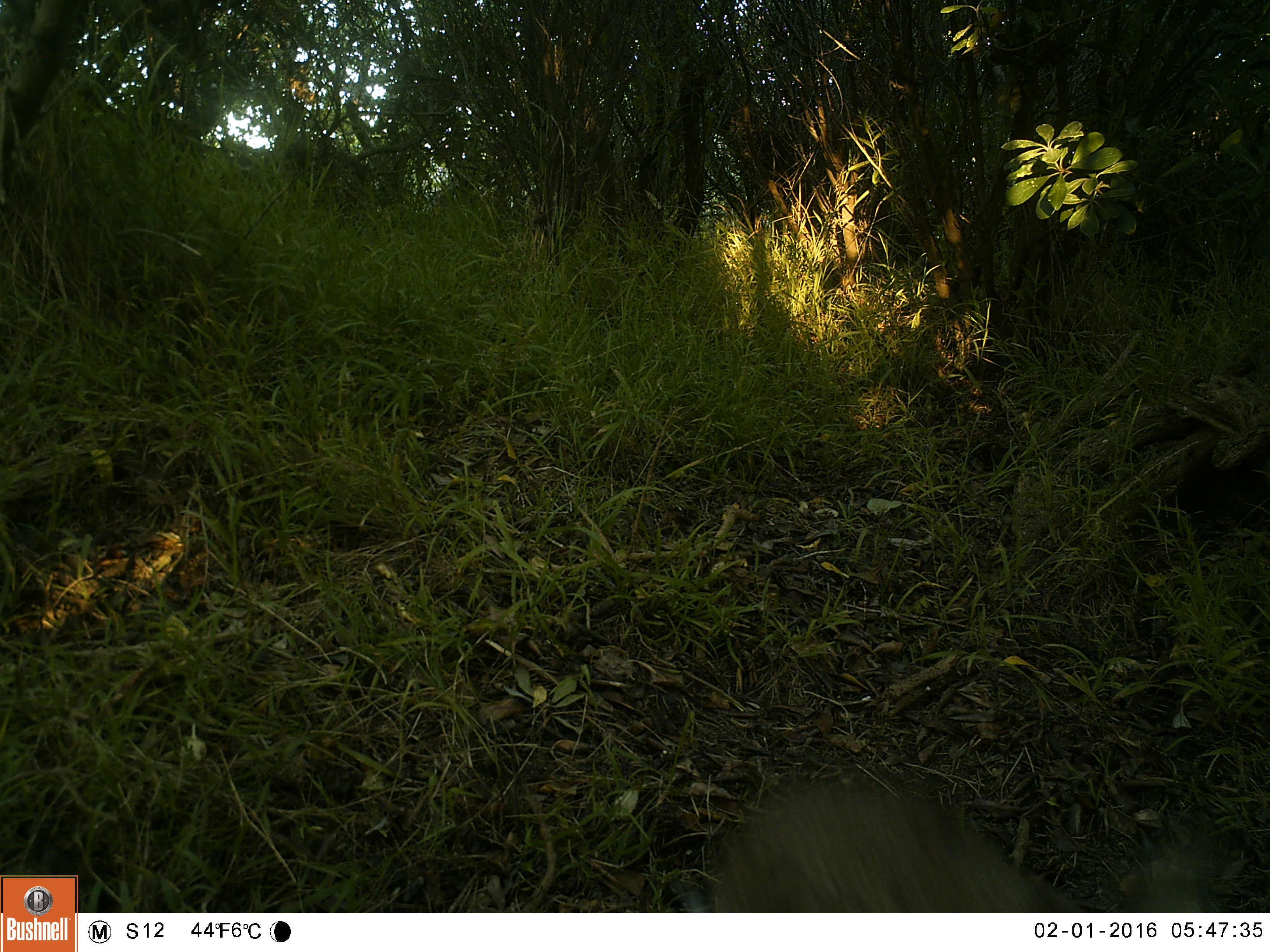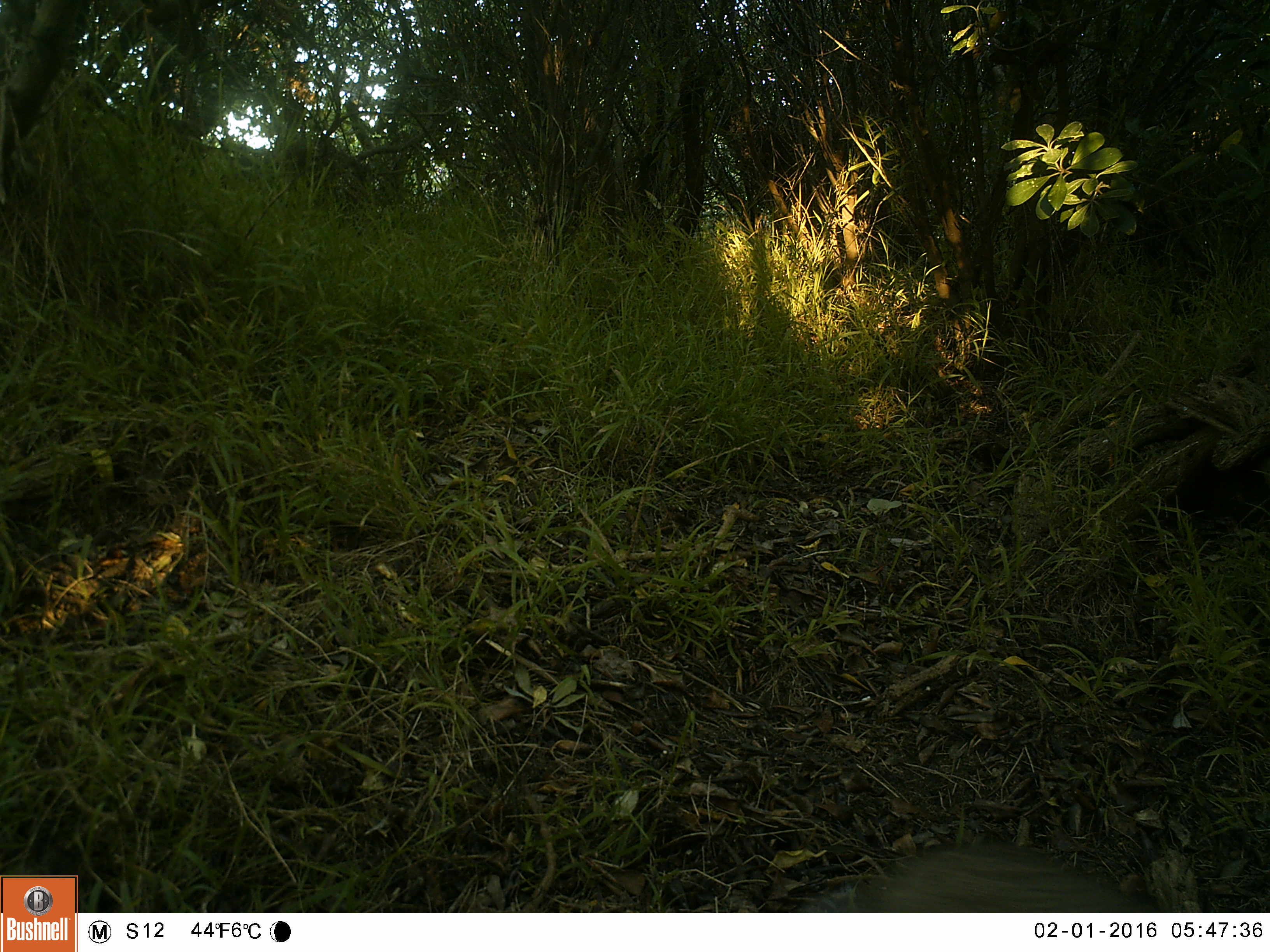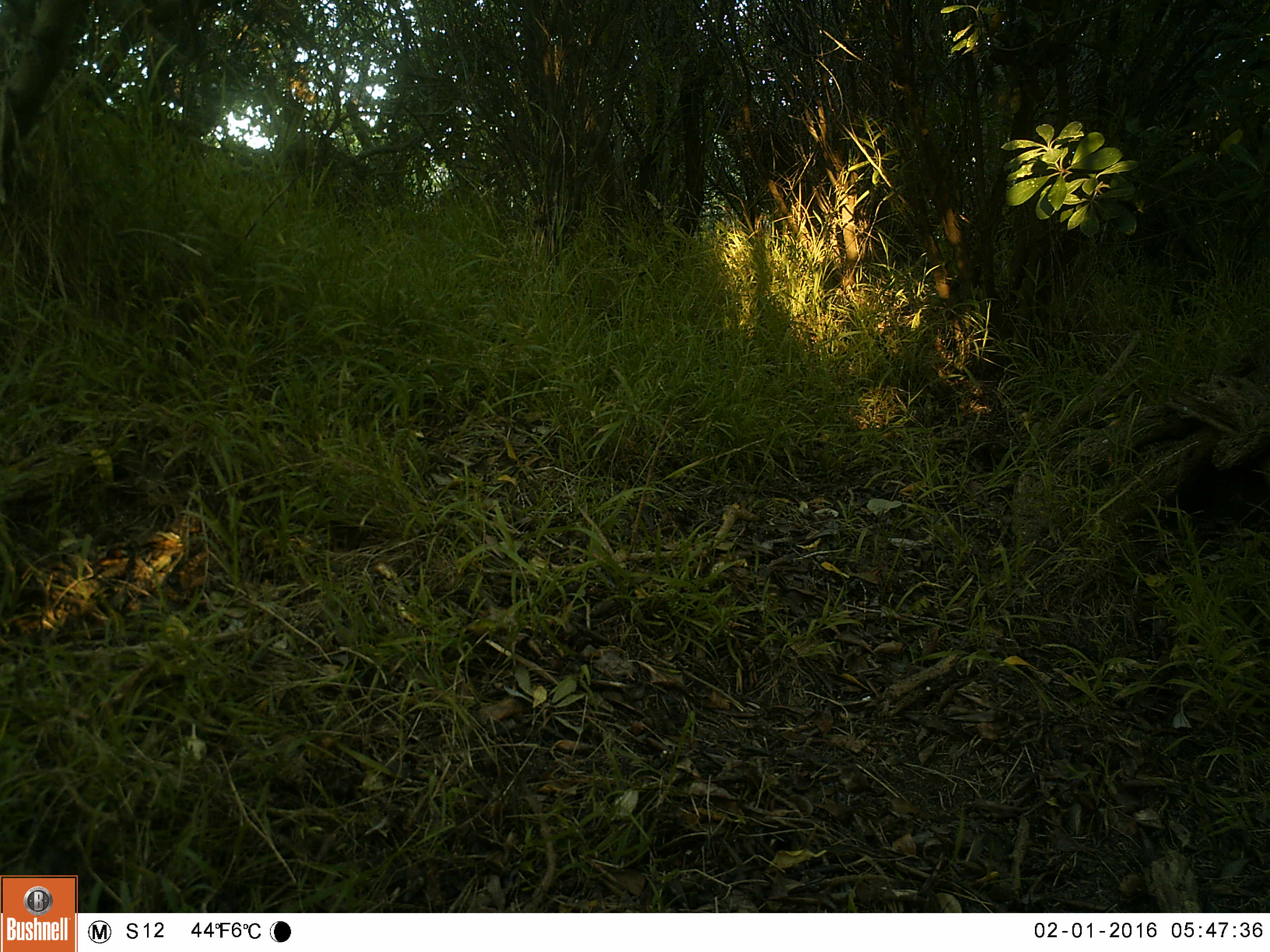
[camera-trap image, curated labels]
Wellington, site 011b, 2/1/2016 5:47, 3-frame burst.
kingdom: Animalia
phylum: Chordata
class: Mammalia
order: Lagomorpha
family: Leporidae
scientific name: Leporidae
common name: rabbit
Rabbit (Leporidae).